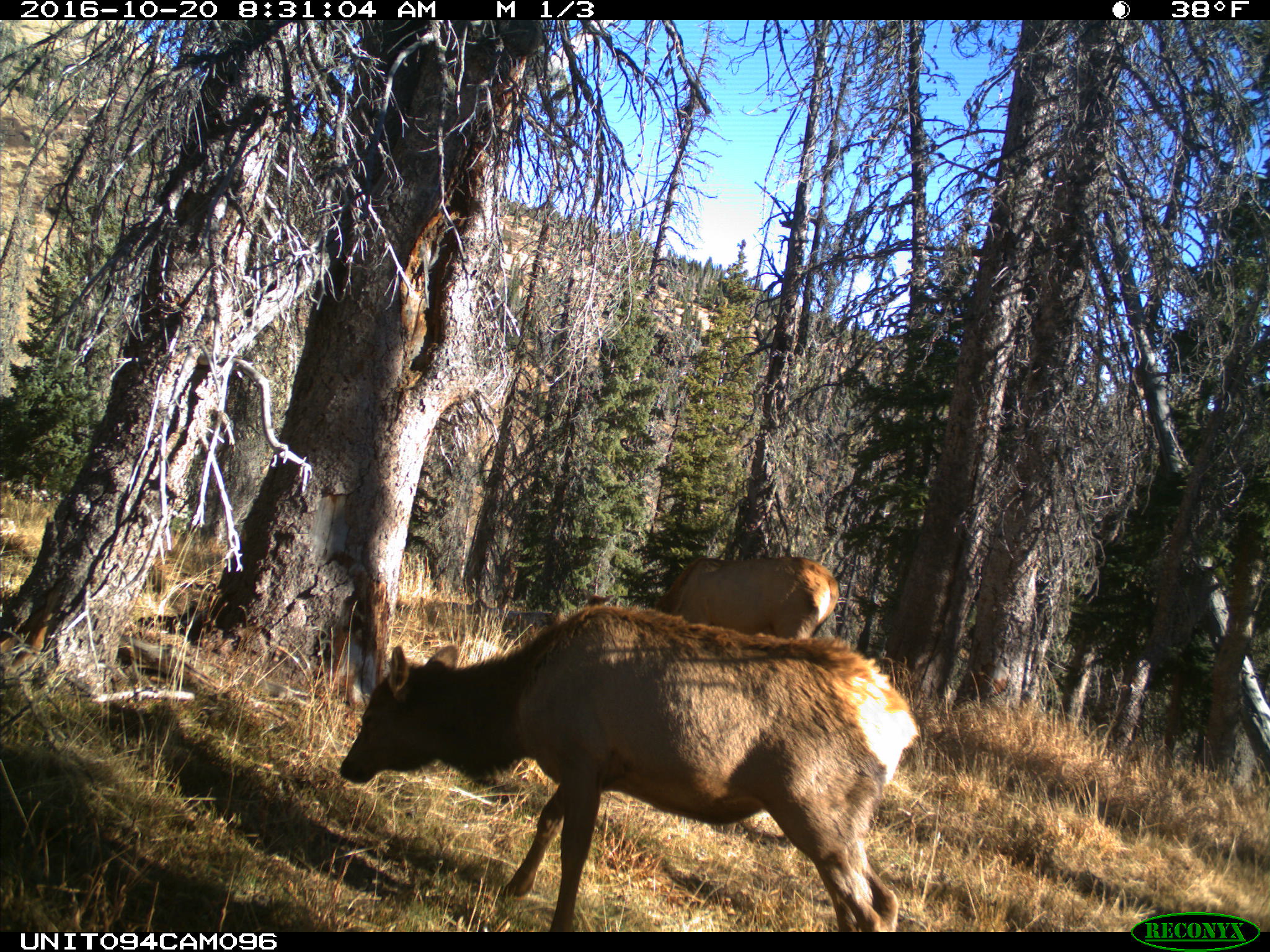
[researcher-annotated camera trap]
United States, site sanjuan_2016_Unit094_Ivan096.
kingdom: Animalia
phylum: Chordata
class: Mammalia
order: Artiodactyla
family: Cervidae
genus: Cervus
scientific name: Cervus elaphus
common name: red deer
Cervus elaphus (red deer).